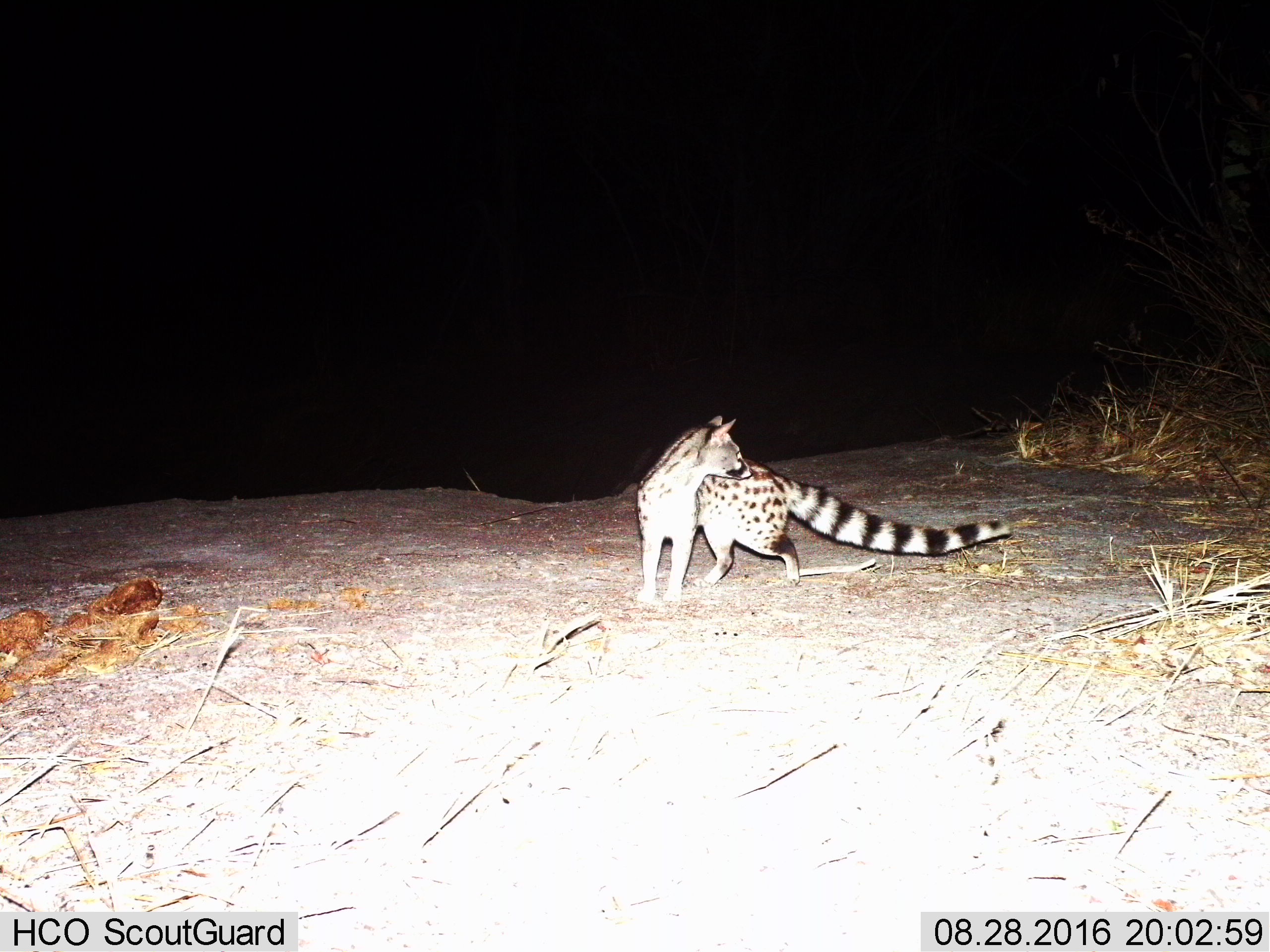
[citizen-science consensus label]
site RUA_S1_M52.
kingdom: Animalia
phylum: Chordata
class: Mammalia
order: Carnivora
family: Viverridae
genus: Genetta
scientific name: Genetta genetta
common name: small-spotted genet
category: genetcommonsmallspotted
Genetcommonsmallspotted (small-spotted genet) (Genetta genetta), count 1. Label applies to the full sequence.